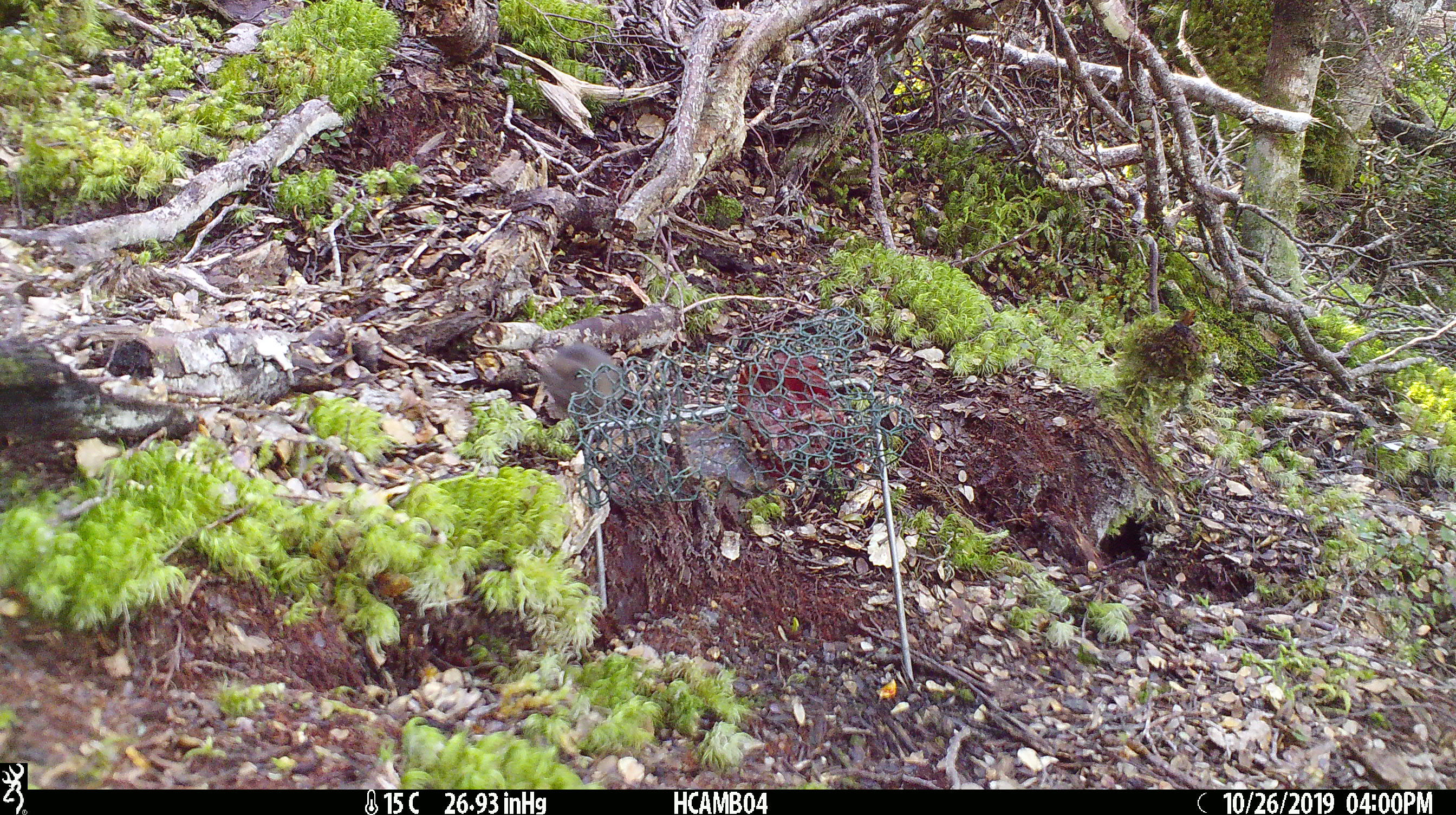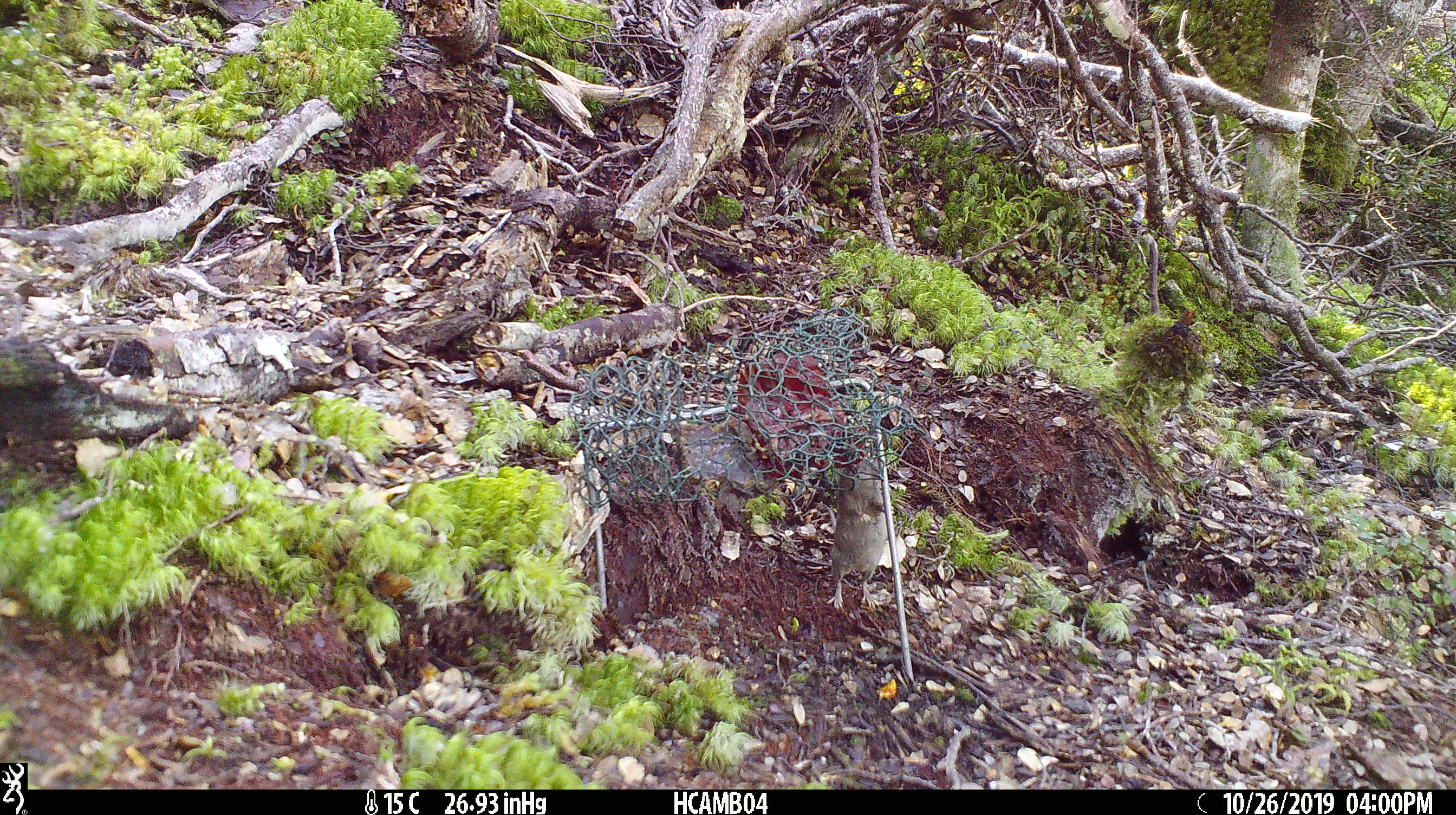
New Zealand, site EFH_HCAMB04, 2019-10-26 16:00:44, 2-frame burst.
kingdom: Animalia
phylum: Chordata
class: Mammalia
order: Rodentia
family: Muridae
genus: Mus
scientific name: Mus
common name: mouse